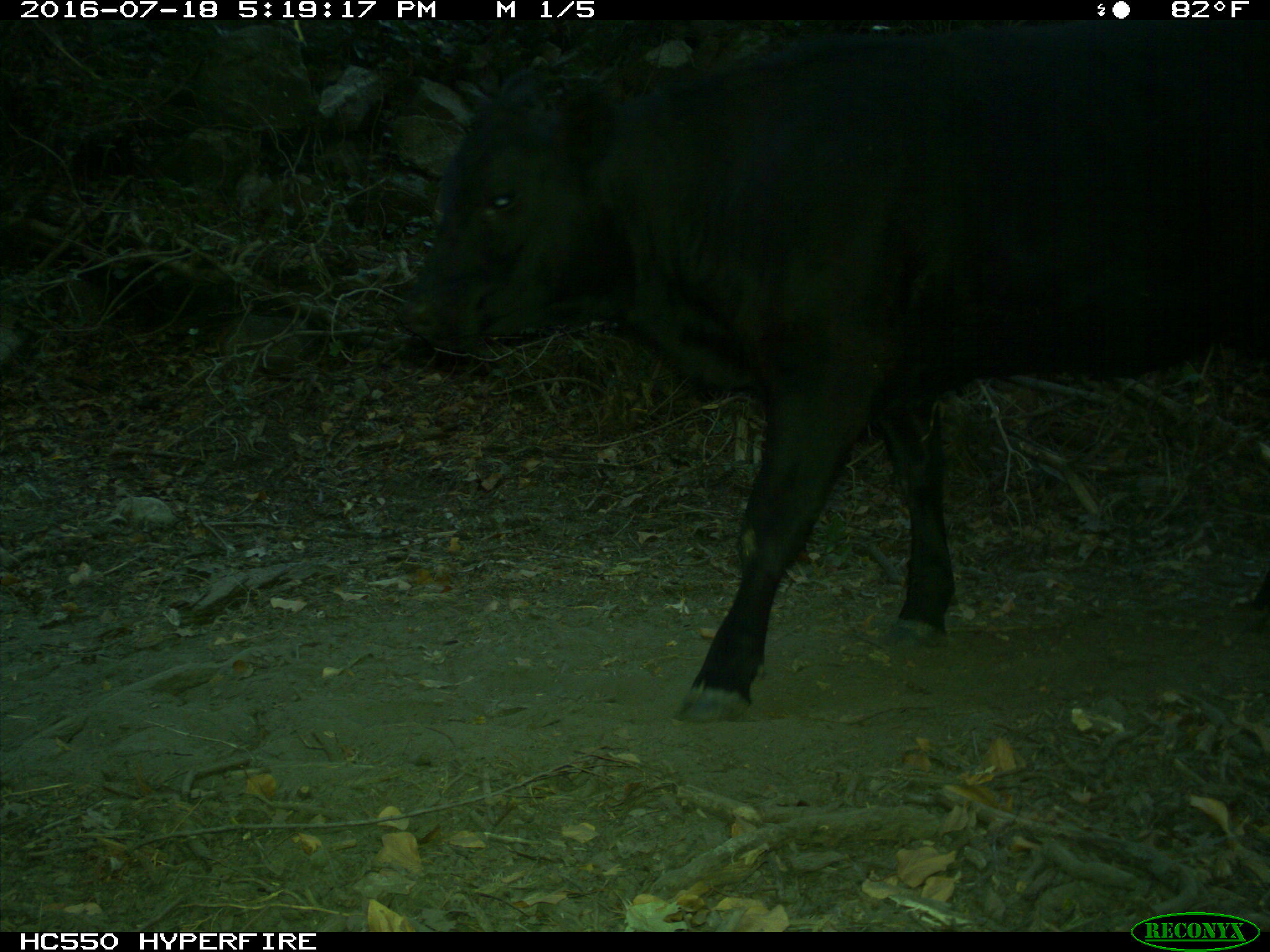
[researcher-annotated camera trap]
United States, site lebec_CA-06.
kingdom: Animalia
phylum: Chordata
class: Mammalia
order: Artiodactyla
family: Bovidae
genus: Bos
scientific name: Bos taurus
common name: domestic cow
Bos taurus (domestic cow).